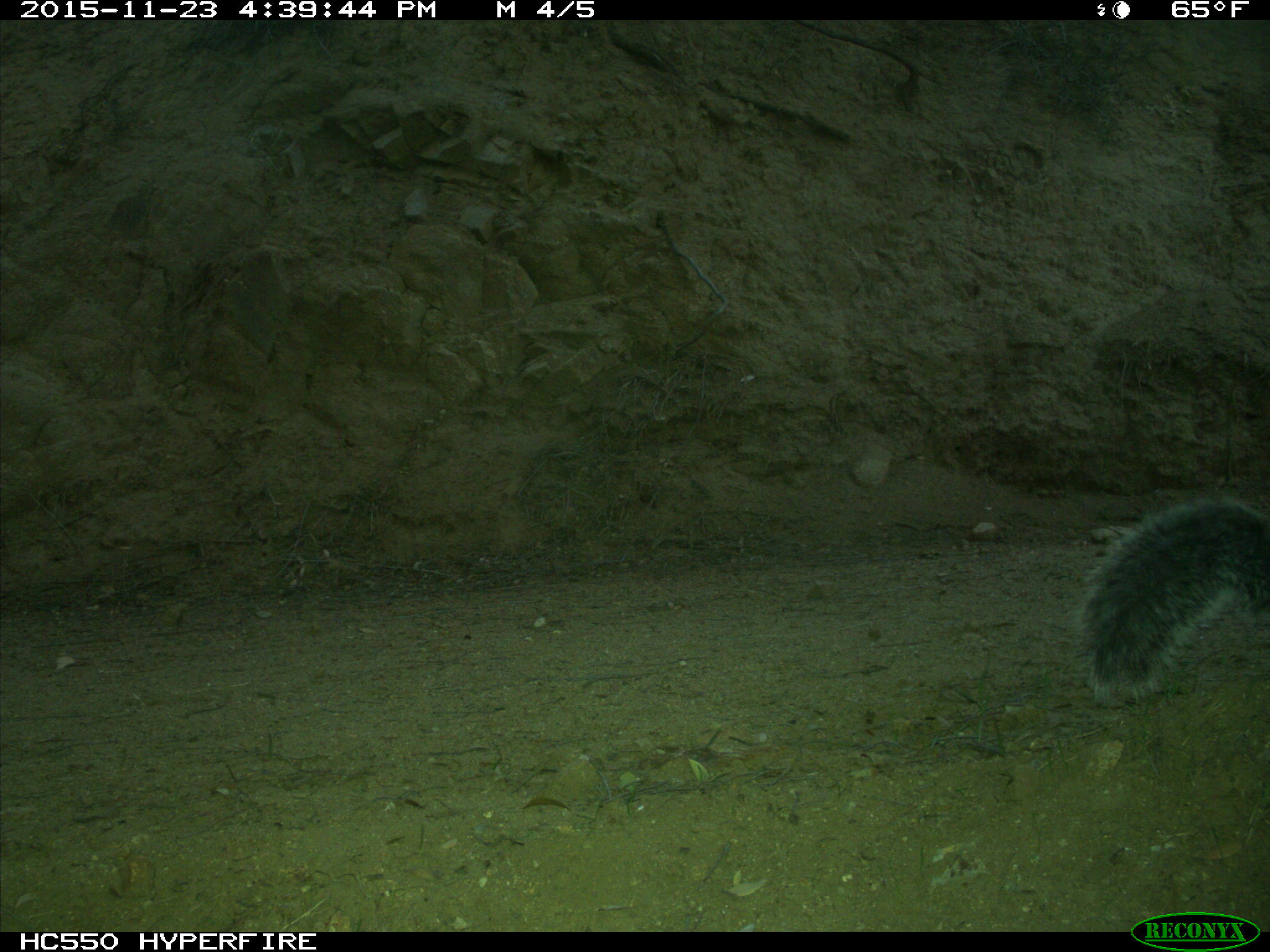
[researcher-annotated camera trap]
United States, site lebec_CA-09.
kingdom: Animalia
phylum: Chordata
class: Mammalia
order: Rodentia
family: Sciuridae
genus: Sciurus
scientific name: Sciurus carolinensis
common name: eastern gray squirrel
Sciurus carolinensis (eastern gray squirrel).